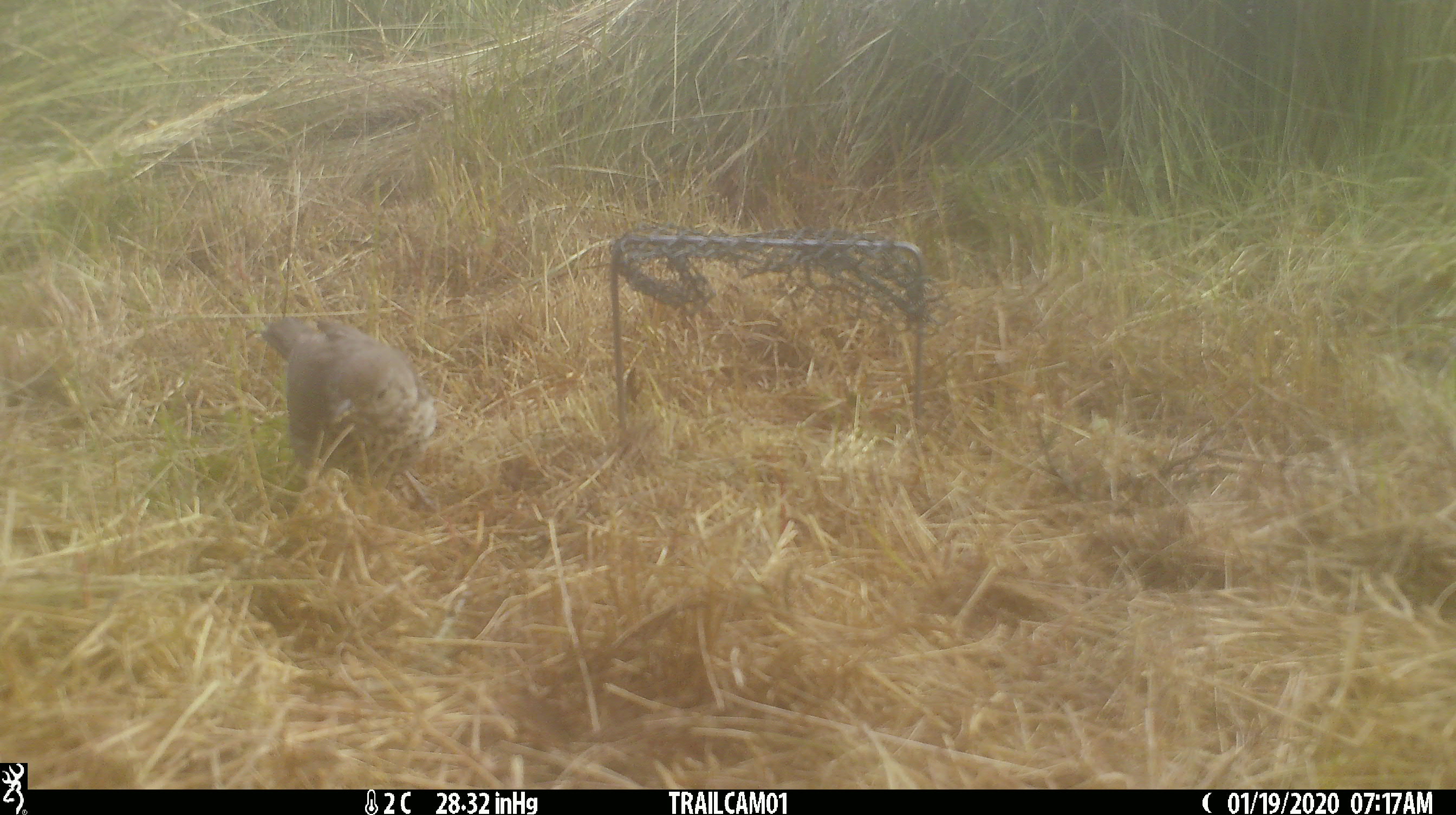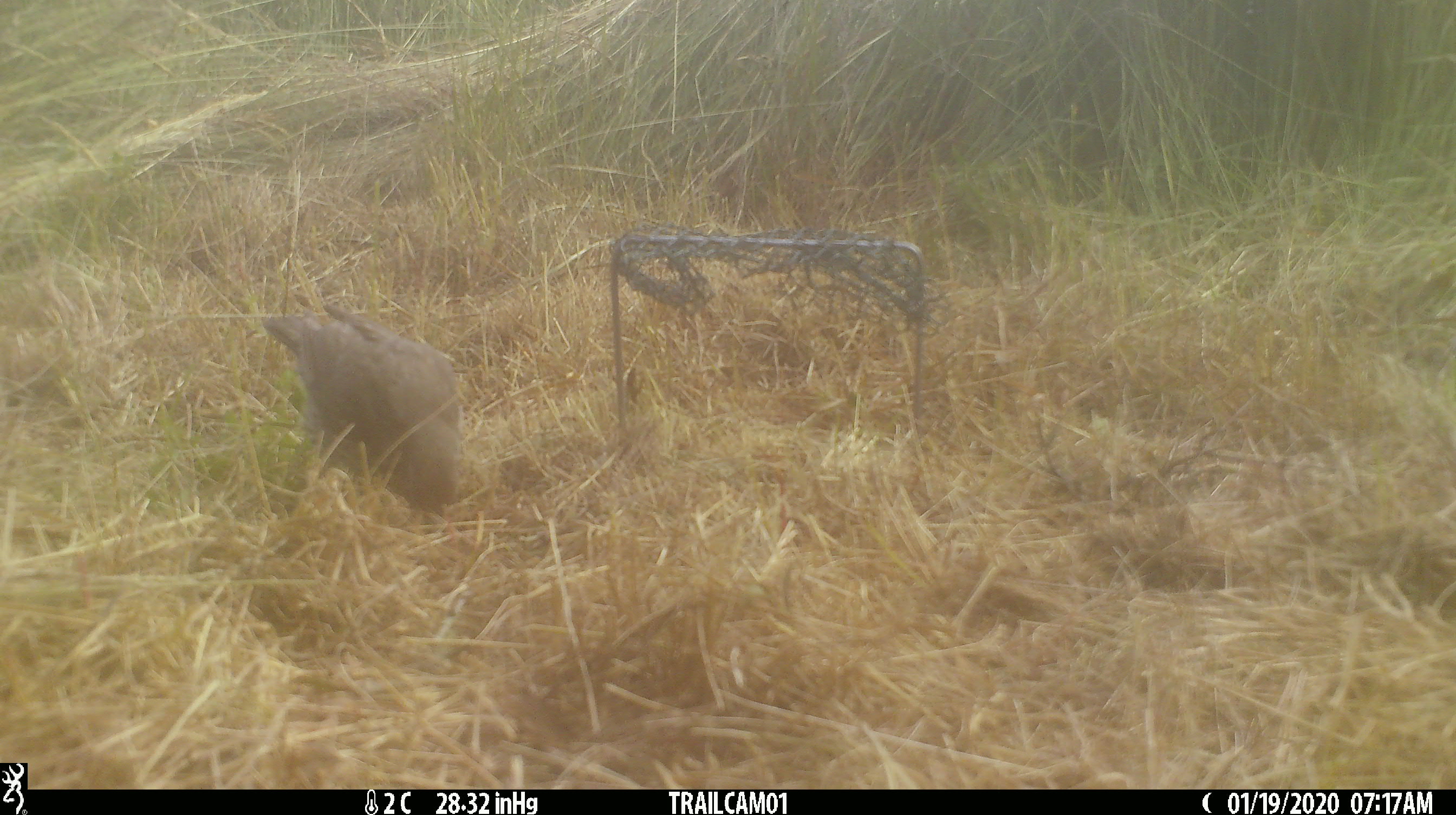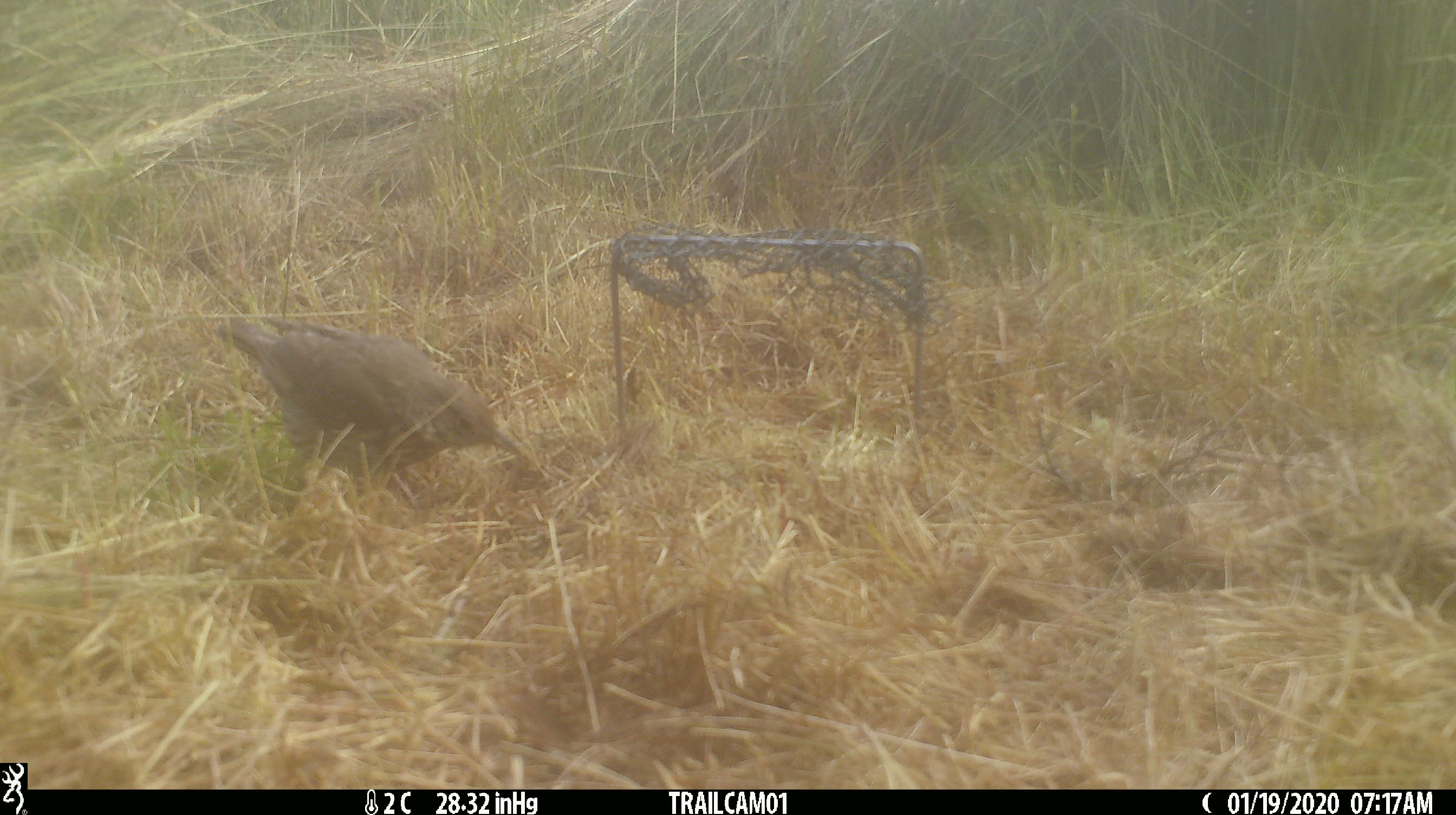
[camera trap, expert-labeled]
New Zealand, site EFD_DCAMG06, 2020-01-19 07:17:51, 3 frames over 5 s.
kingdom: Animalia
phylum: Chordata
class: Aves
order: Passeriformes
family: Turdidae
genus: Turdus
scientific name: Turdus philomelos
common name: song thrush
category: thrush